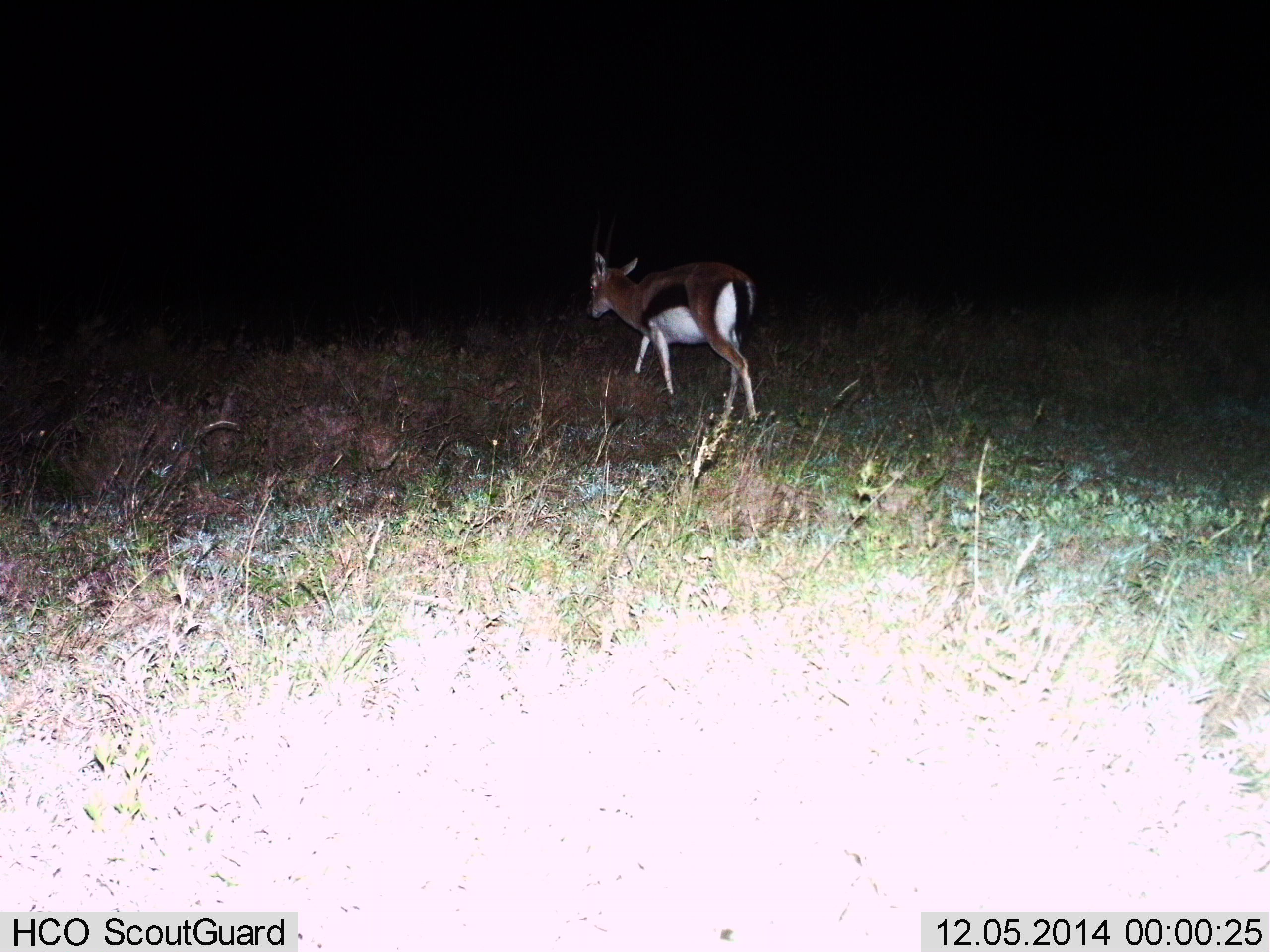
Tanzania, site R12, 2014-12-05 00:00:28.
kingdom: Animalia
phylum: Chordata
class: Mammalia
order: Artiodactyla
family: Bovidae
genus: Eudorcas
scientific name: Eudorcas thomsonii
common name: thomson's gazelle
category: gazellethomsons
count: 1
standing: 10%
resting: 0%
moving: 90%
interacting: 0%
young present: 0%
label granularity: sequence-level